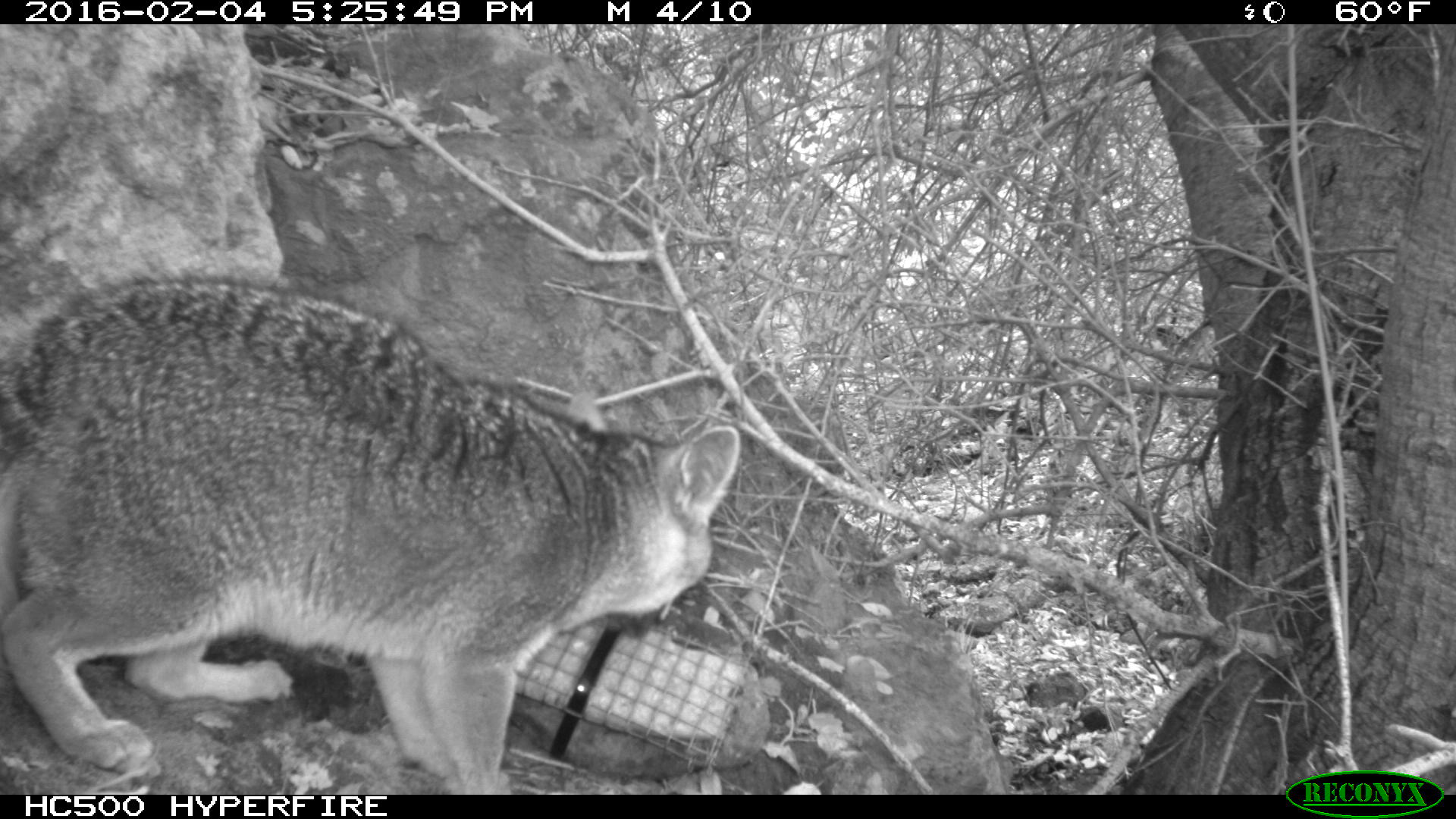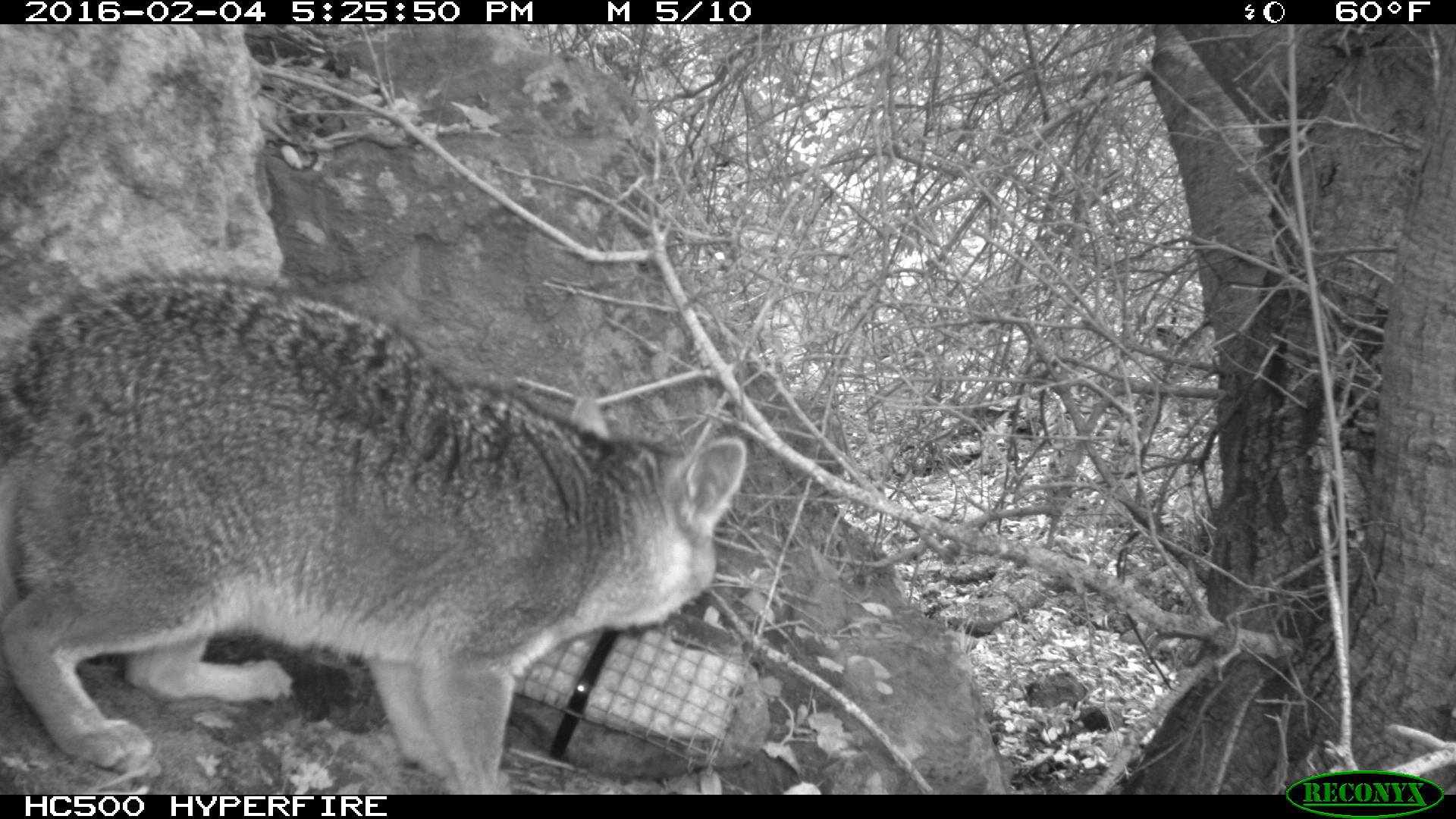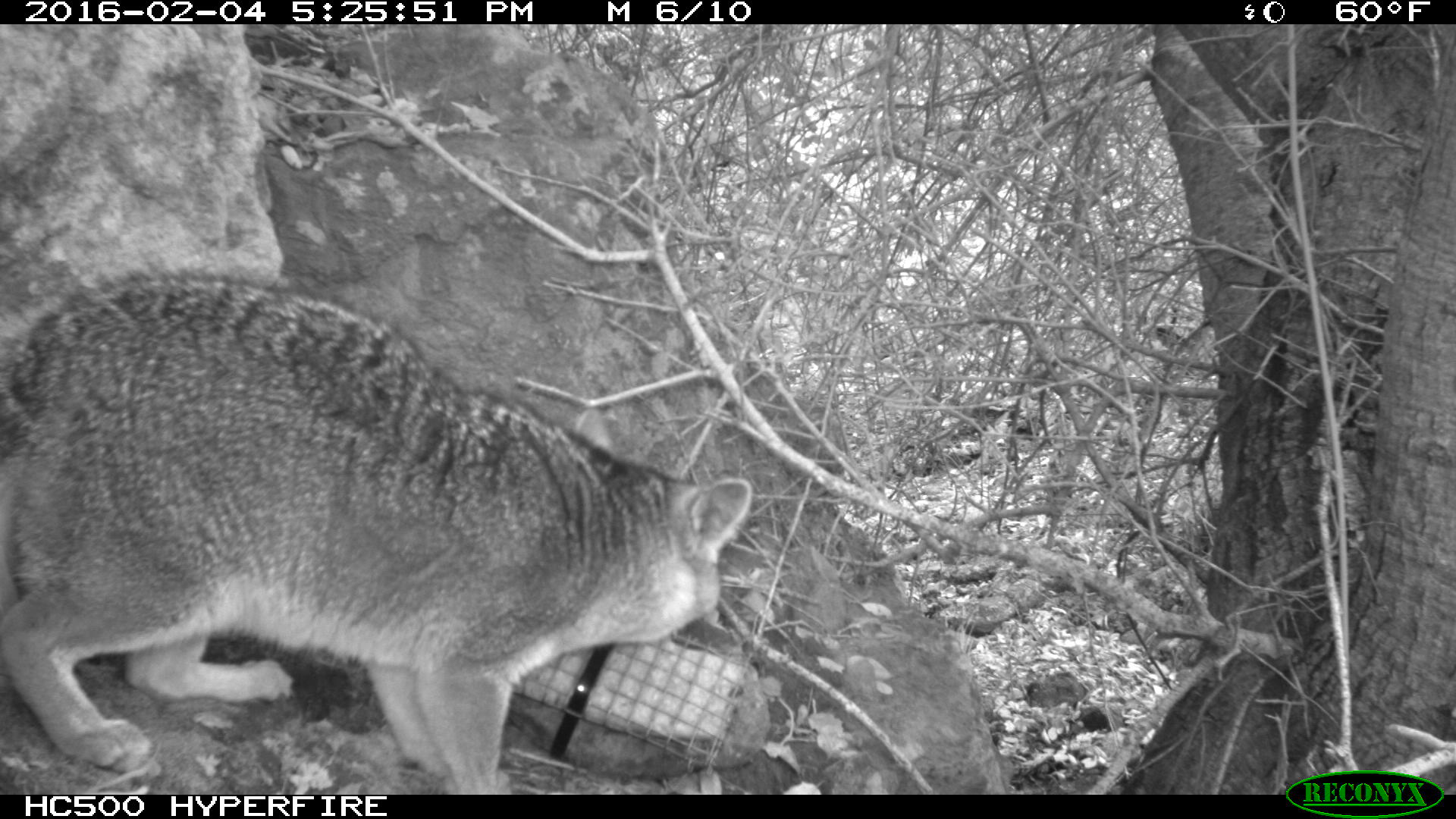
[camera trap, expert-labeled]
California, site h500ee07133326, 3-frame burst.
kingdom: Animalia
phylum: Chordata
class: Mammalia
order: Carnivora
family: Canidae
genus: Urocyon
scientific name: Urocyon littoralis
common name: island fox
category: fox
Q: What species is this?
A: Fox (island fox) (Urocyon littoralis).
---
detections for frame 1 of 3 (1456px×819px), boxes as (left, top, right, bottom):
fox: (0, 275, 739, 793)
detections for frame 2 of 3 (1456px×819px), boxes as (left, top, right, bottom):
fox: (0, 268, 747, 793)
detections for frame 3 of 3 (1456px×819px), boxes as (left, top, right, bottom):
fox: (0, 271, 753, 795)